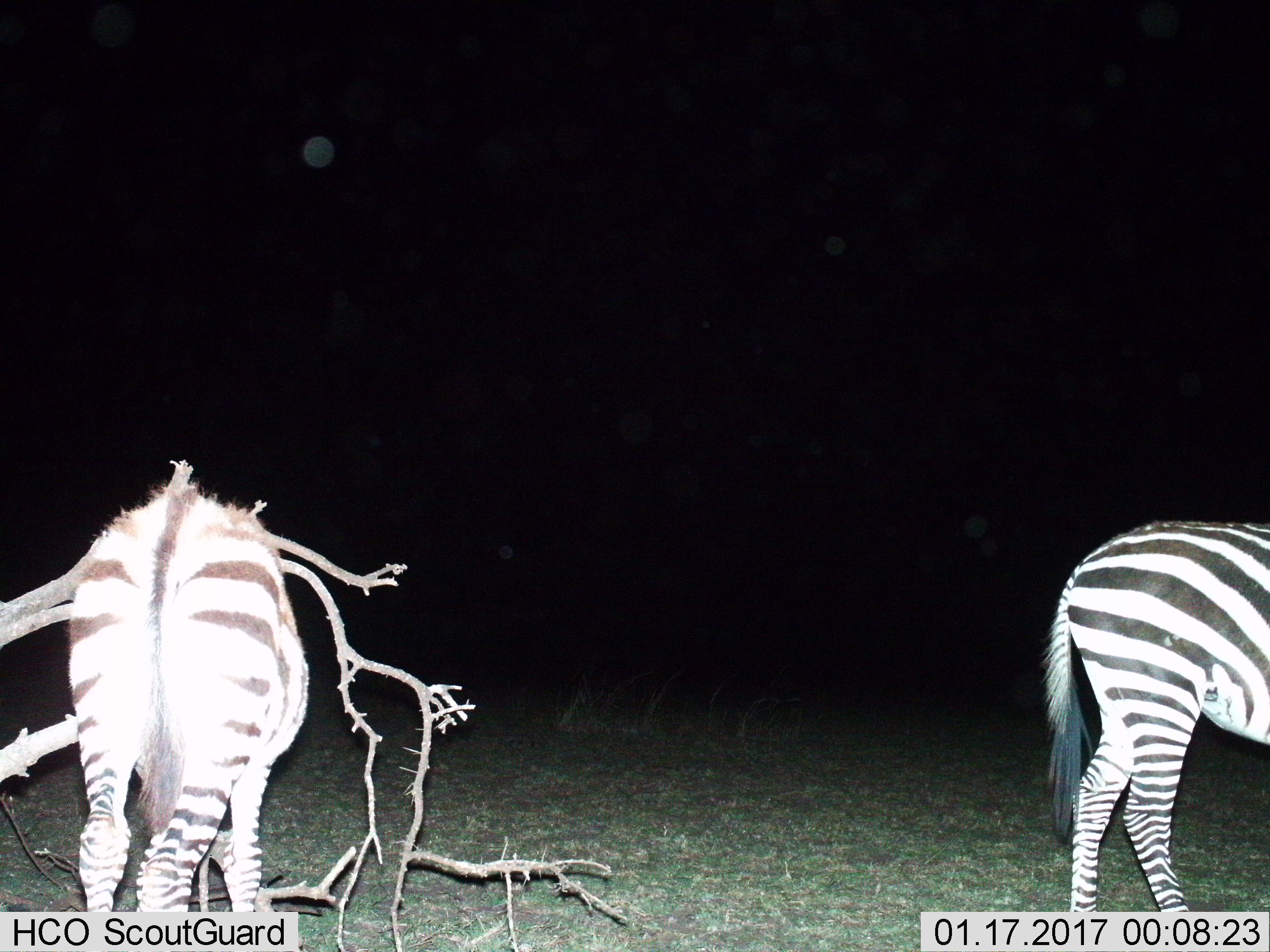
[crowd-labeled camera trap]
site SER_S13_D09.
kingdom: Animalia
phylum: Chordata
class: Mammalia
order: Perissodactyla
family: Equidae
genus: Equus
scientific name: Equus quagga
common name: plains zebra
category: zebraplains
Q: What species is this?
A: Zebraplains (plains zebra) (Equus quagga).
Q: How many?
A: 2.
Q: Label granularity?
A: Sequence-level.